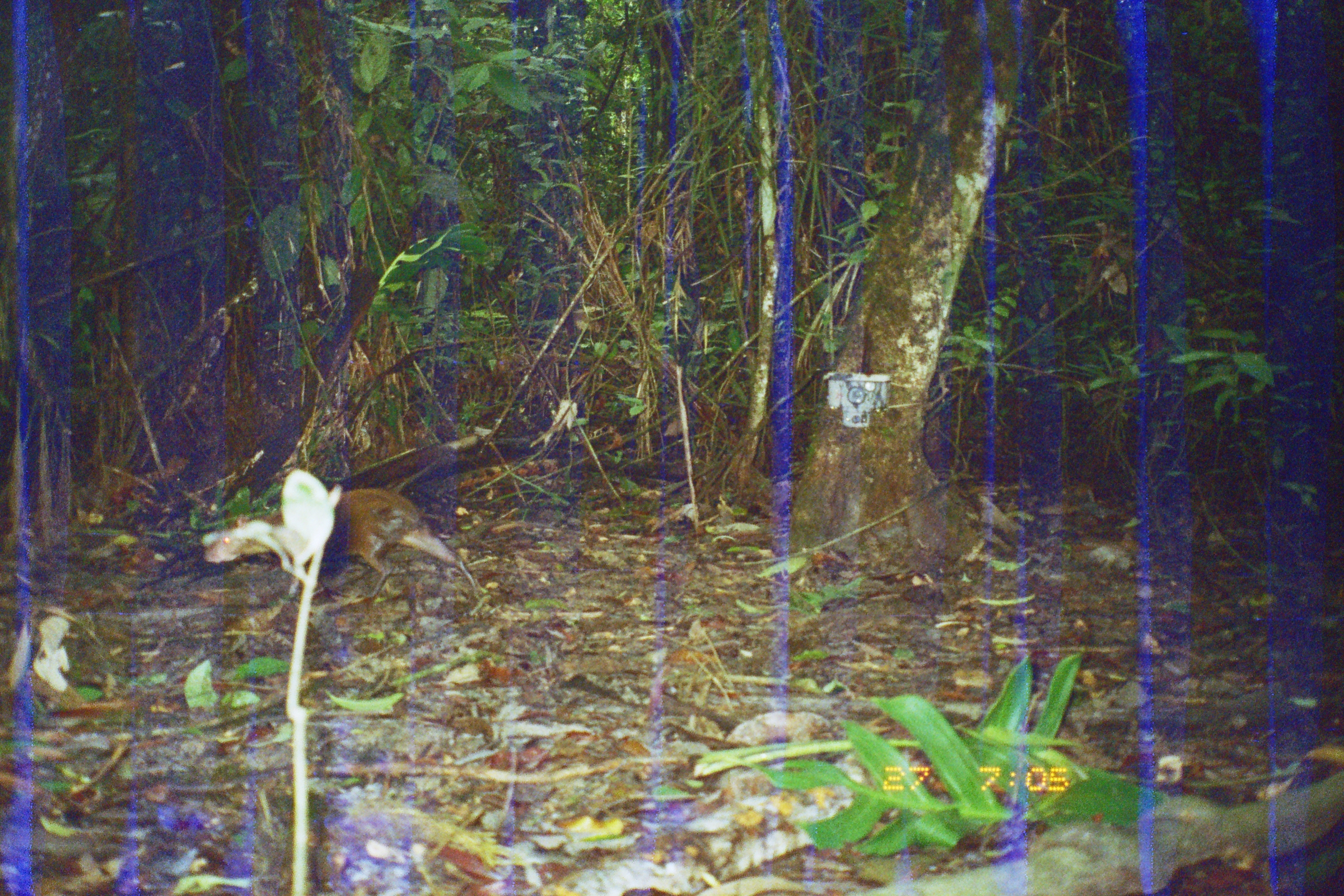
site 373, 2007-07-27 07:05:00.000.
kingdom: Animalia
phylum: Chordata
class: Mammalia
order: Rodentia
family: Dasyproctidae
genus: Dasyprocta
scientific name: Dasyprocta punctata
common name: central american agouti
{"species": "Dasyprocta punctata (central american agouti)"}